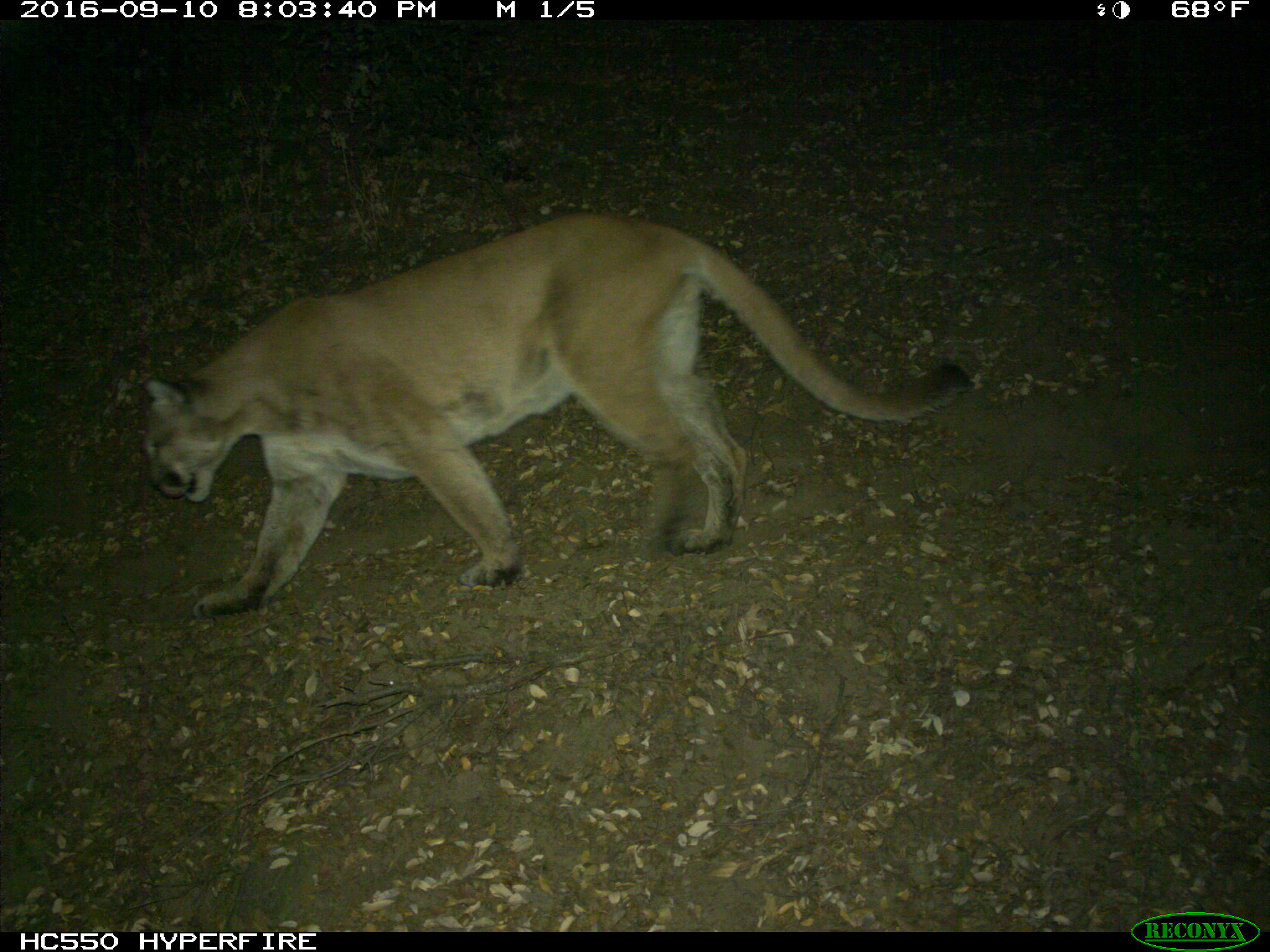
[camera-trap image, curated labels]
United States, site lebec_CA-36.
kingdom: Animalia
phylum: Chordata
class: Mammalia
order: Carnivora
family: Felidae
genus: Puma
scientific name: Puma concolor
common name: mountain lion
Puma concolor (mountain lion).